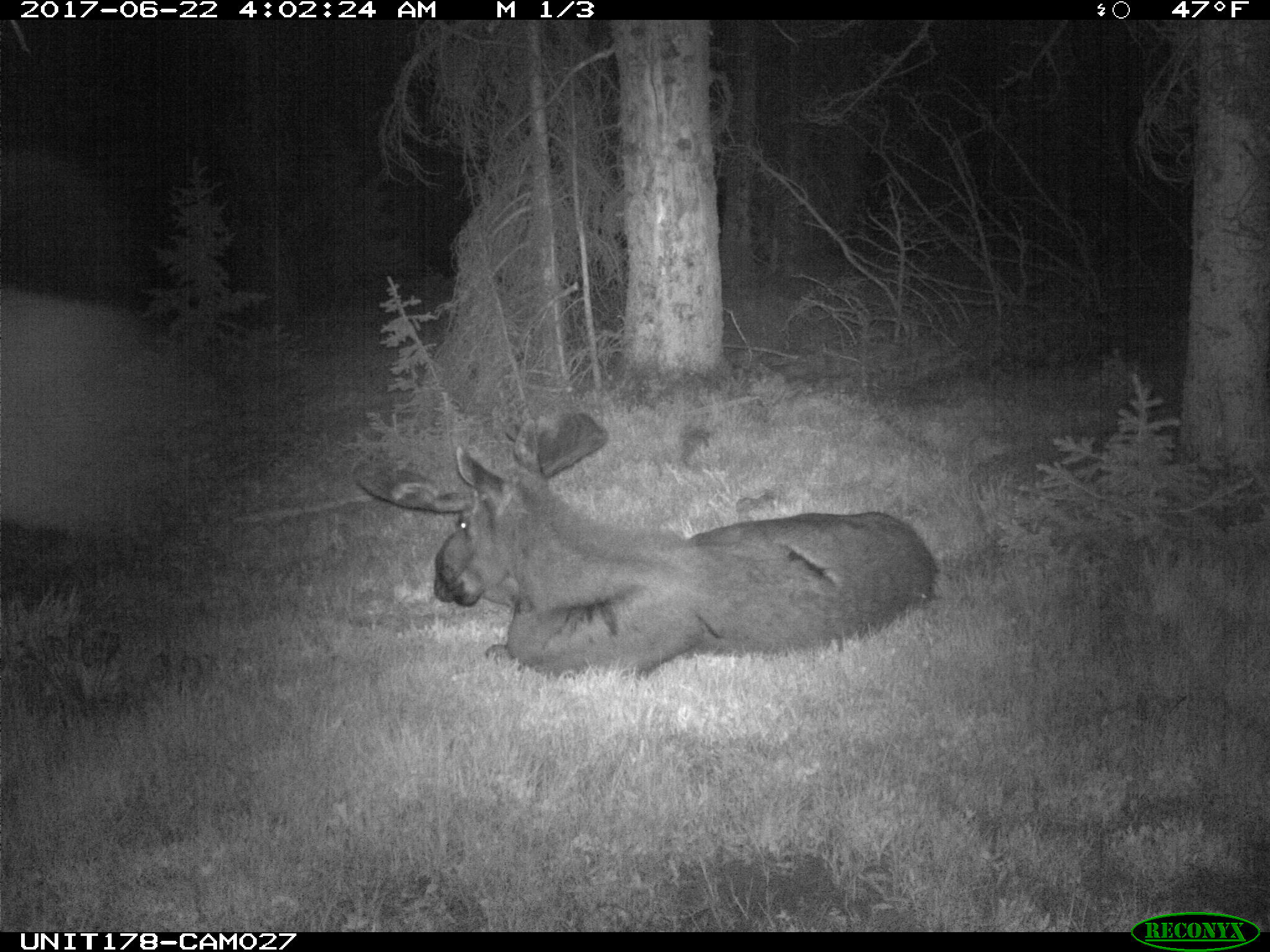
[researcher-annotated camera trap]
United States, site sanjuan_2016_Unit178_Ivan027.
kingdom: Animalia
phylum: Chordata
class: Mammalia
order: Artiodactyla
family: Cervidae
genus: Alces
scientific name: Alces alces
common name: moose